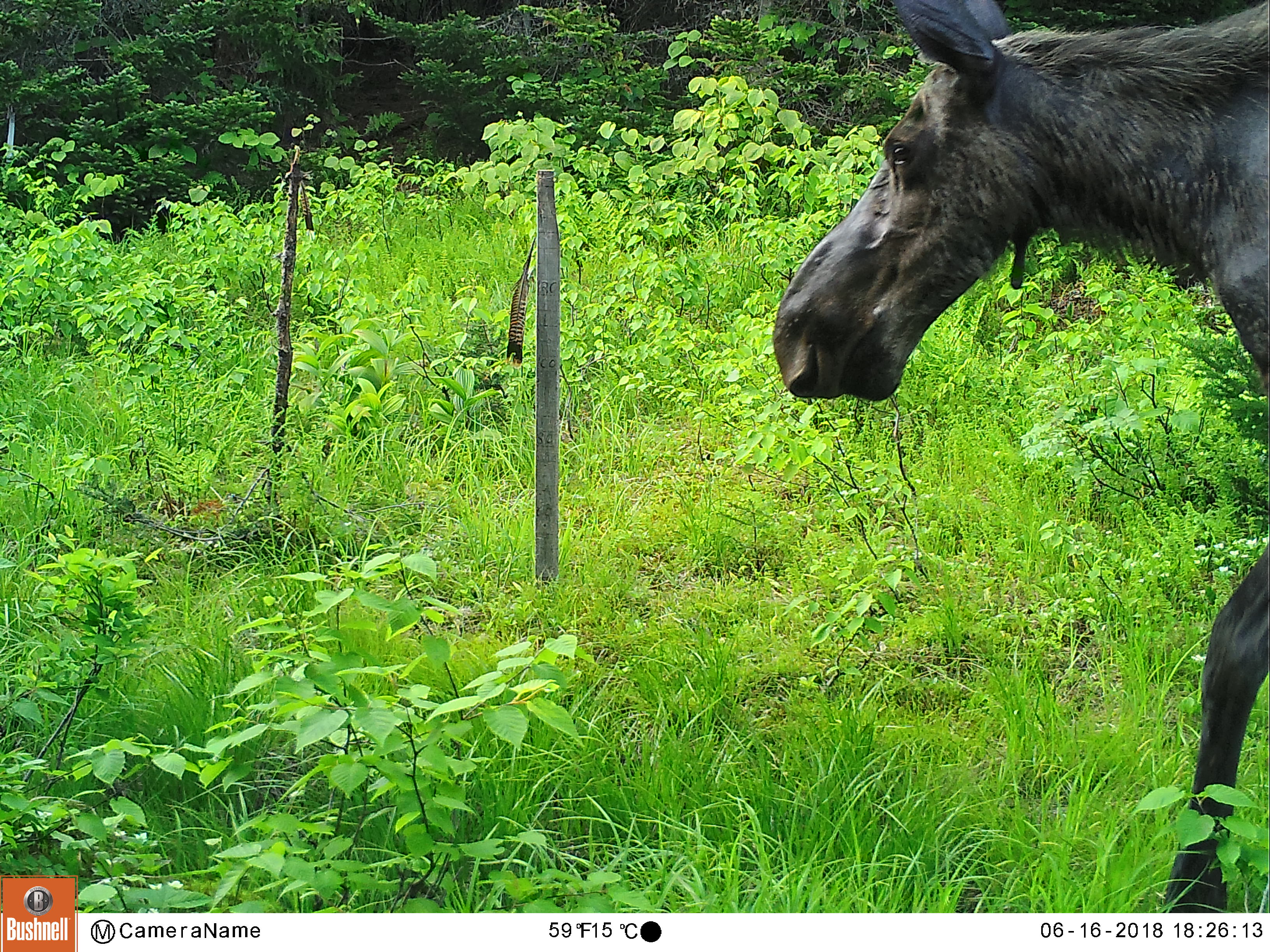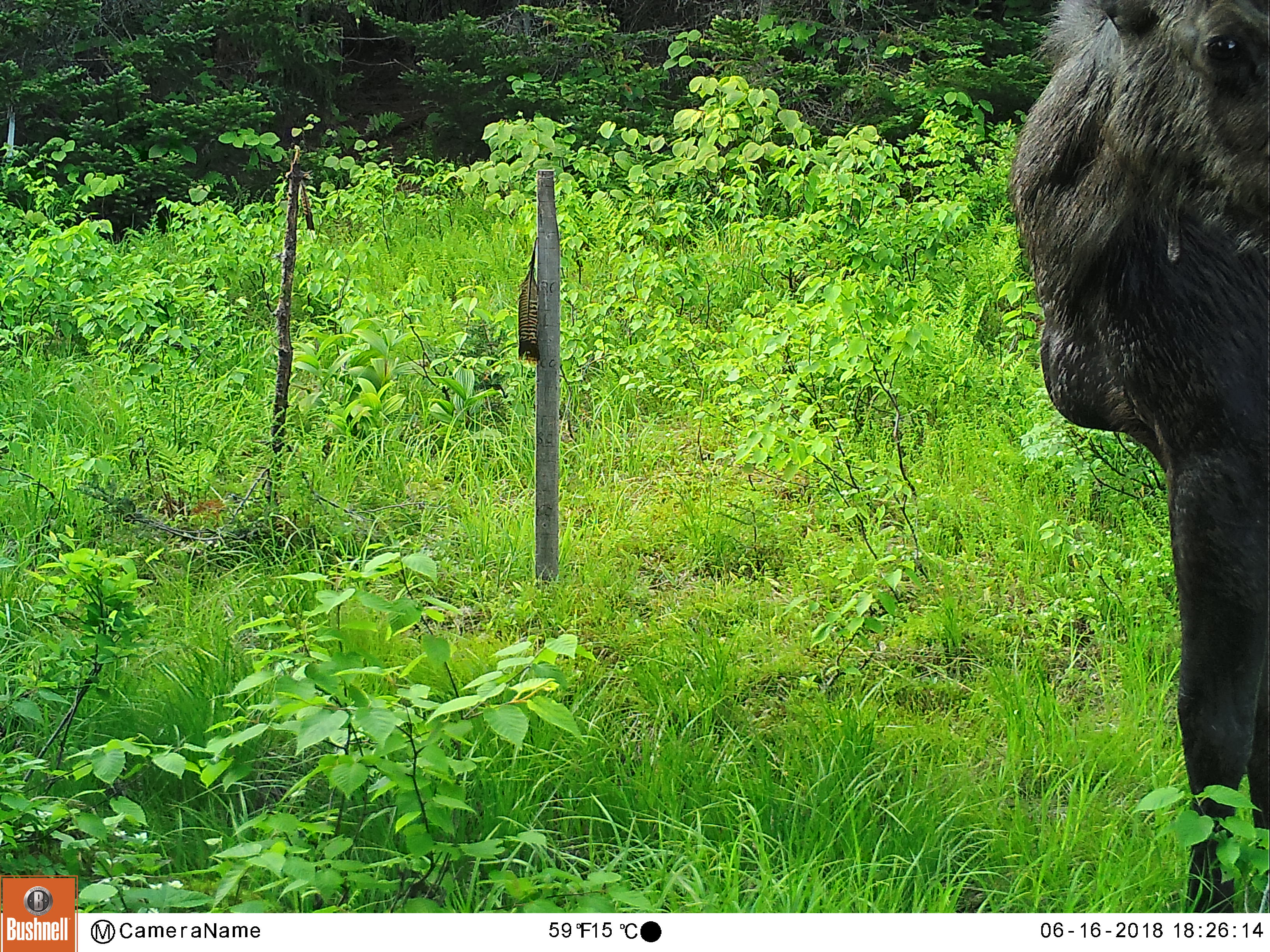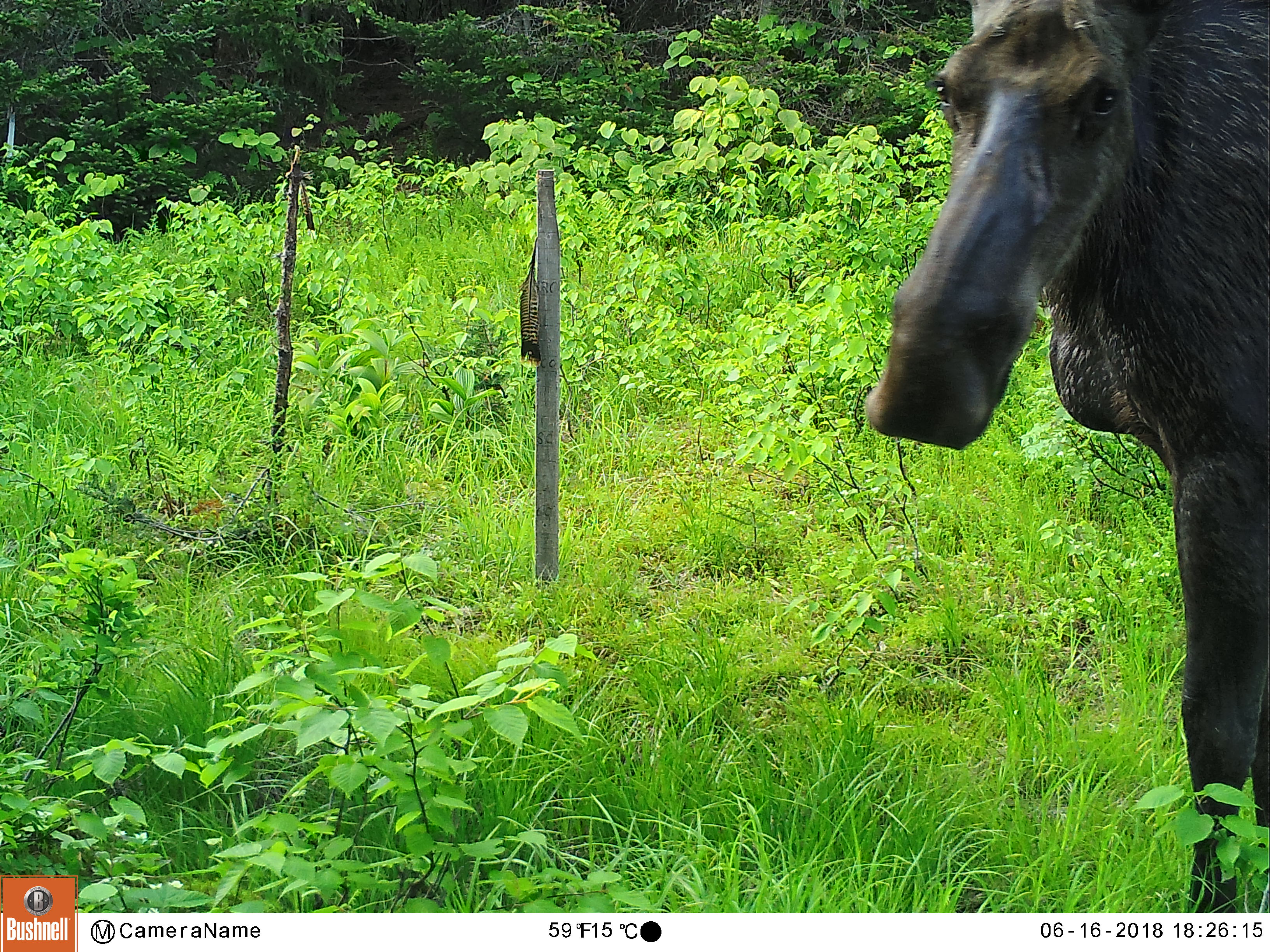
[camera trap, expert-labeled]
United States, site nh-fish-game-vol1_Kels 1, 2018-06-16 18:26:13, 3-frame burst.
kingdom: Animalia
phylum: Chordata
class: Mammalia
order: Artiodactyla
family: Cervidae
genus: Alces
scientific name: Alces alces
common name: moose